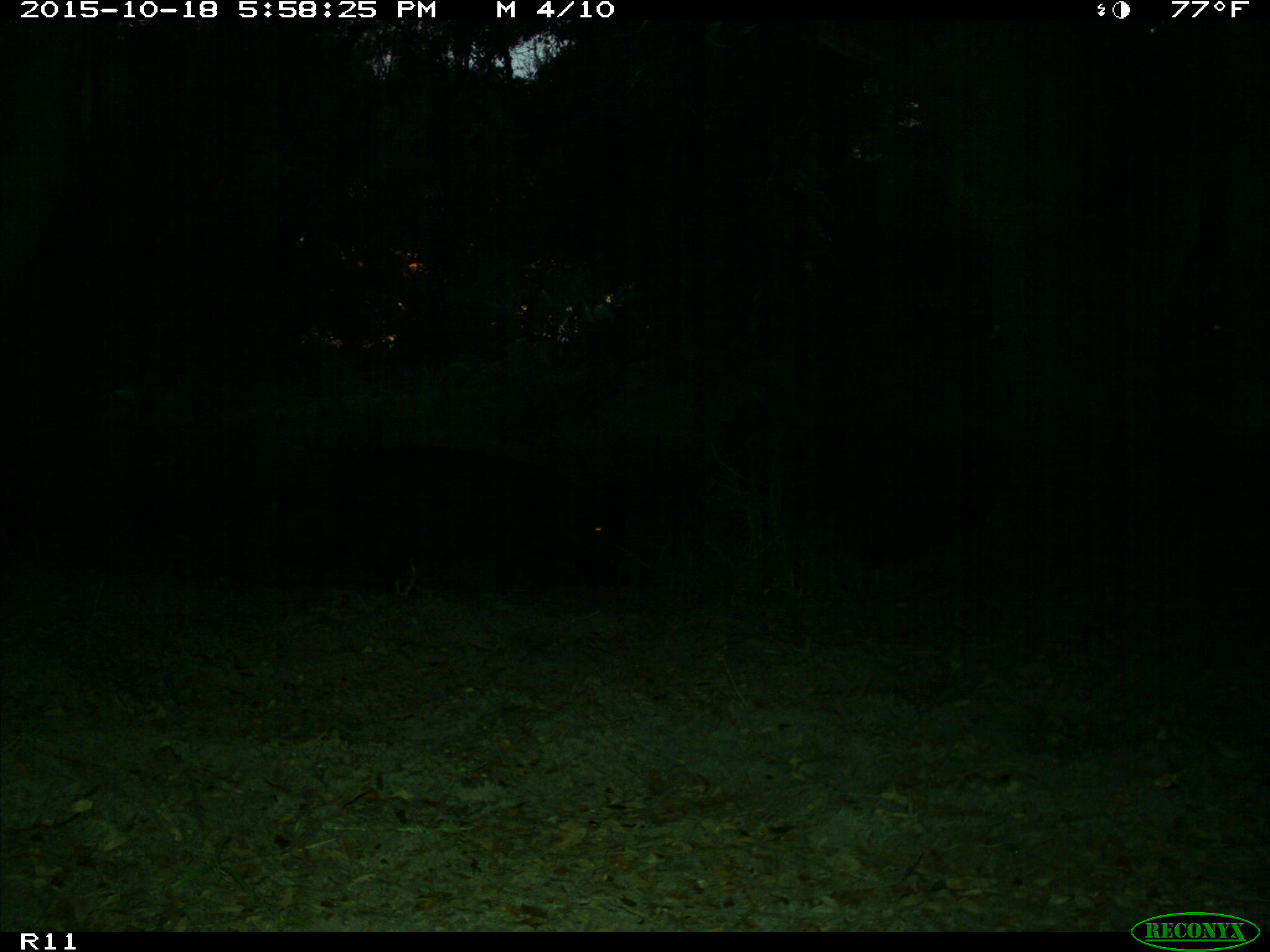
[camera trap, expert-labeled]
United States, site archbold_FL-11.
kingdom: Animalia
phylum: Chordata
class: Mammalia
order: Artiodactyla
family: Suidae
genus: Sus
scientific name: Sus scrofa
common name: wild boar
Sus scrofa (wild boar).